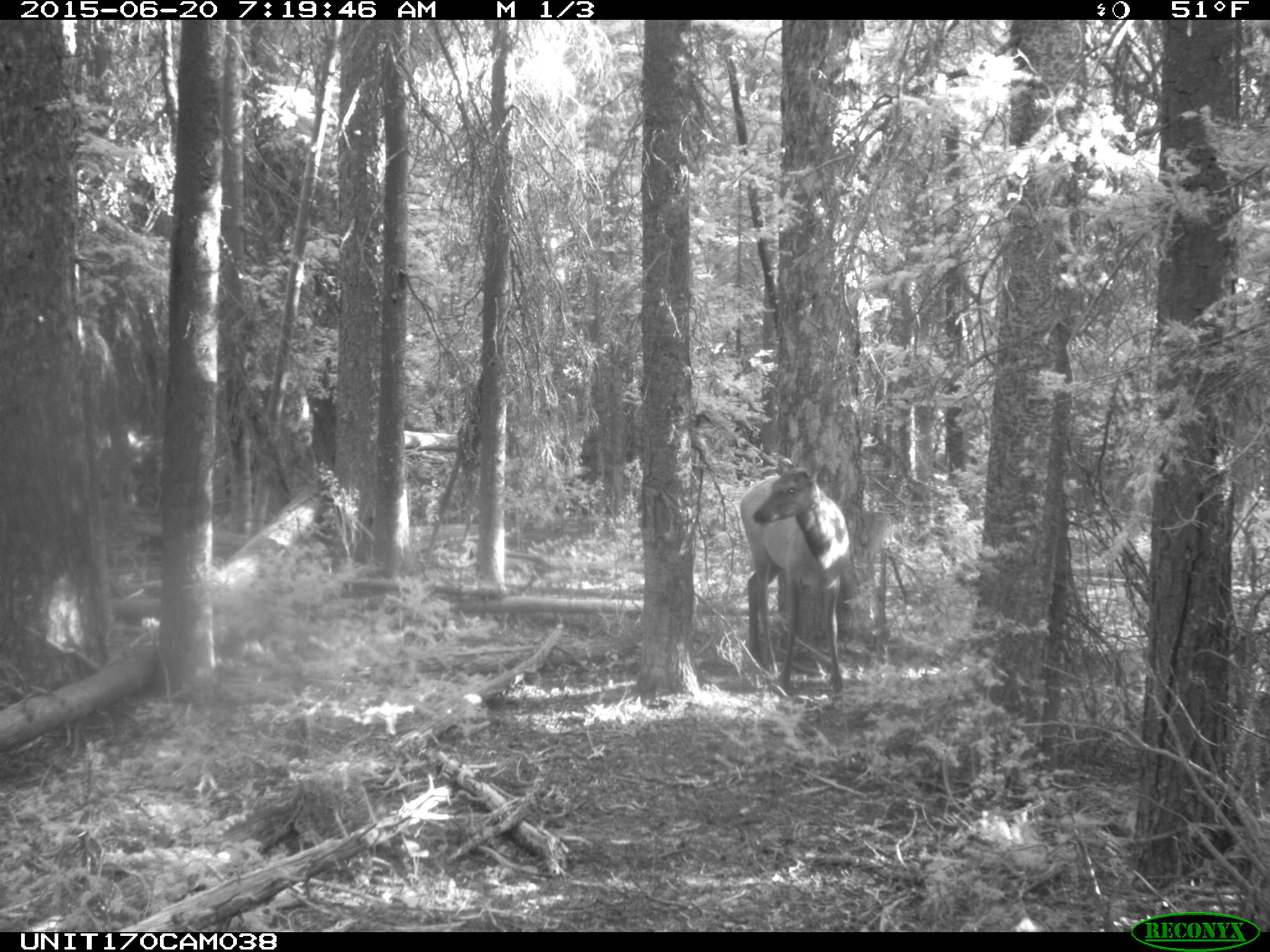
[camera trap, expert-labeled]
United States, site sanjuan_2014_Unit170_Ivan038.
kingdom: Animalia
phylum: Chordata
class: Mammalia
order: Artiodactyla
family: Cervidae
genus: Cervus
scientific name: Cervus elaphus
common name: red deer